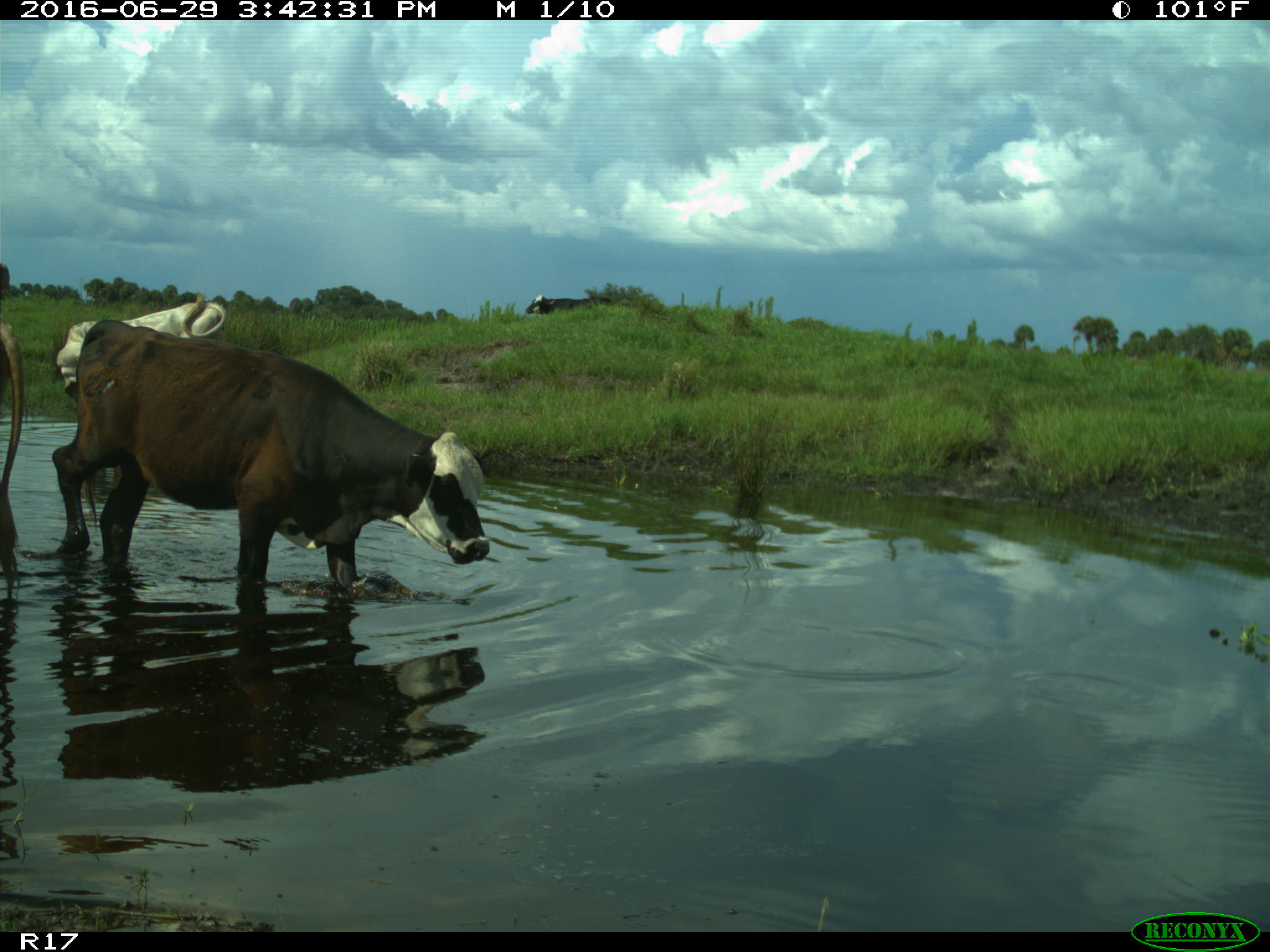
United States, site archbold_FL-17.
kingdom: Animalia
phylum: Chordata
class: Mammalia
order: Artiodactyla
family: Bovidae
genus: Bos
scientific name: Bos taurus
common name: domestic cow